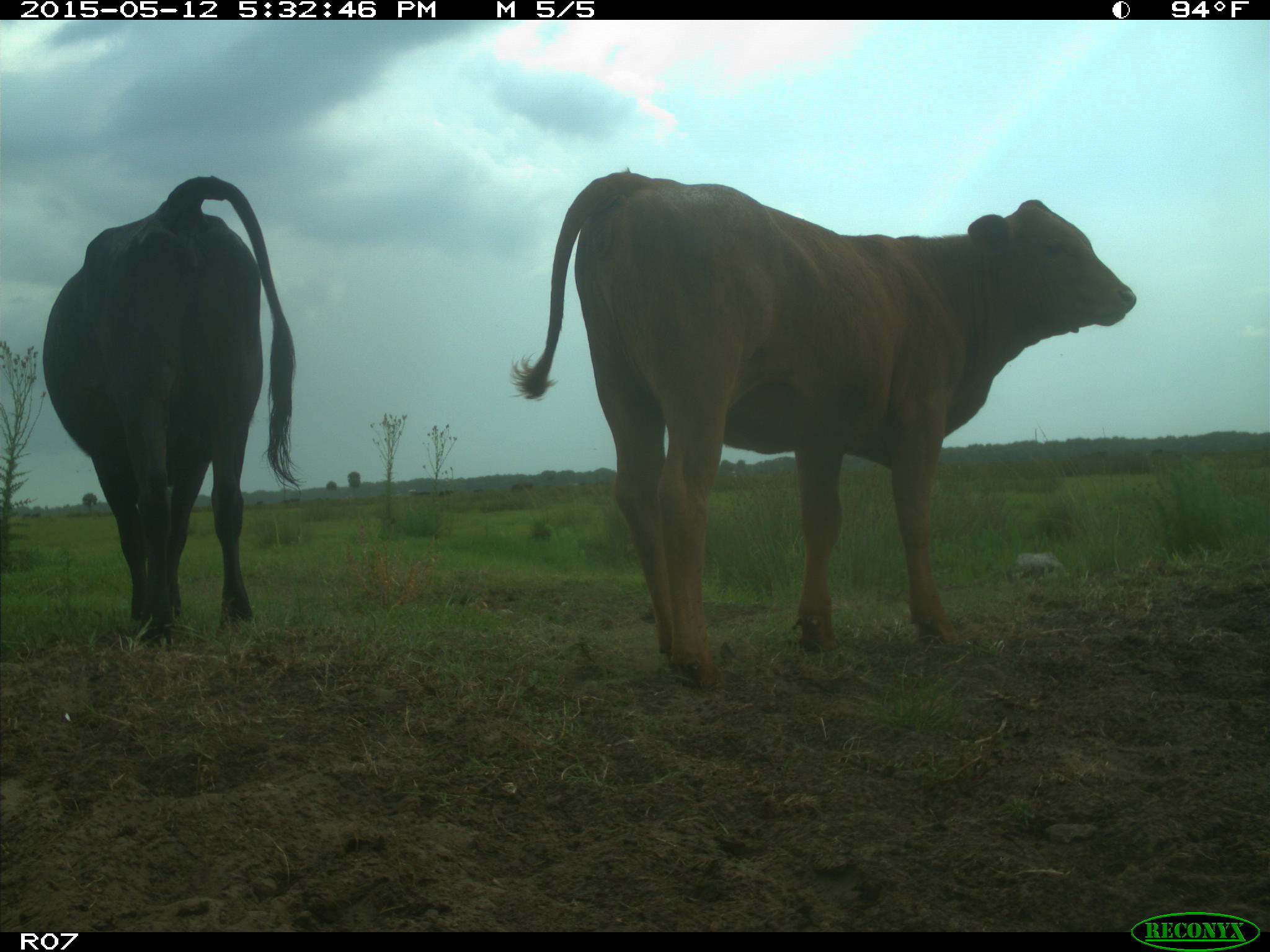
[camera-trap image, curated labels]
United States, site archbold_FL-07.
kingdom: Animalia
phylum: Chordata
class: Mammalia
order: Artiodactyla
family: Bovidae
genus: Bos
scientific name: Bos taurus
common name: domestic cow